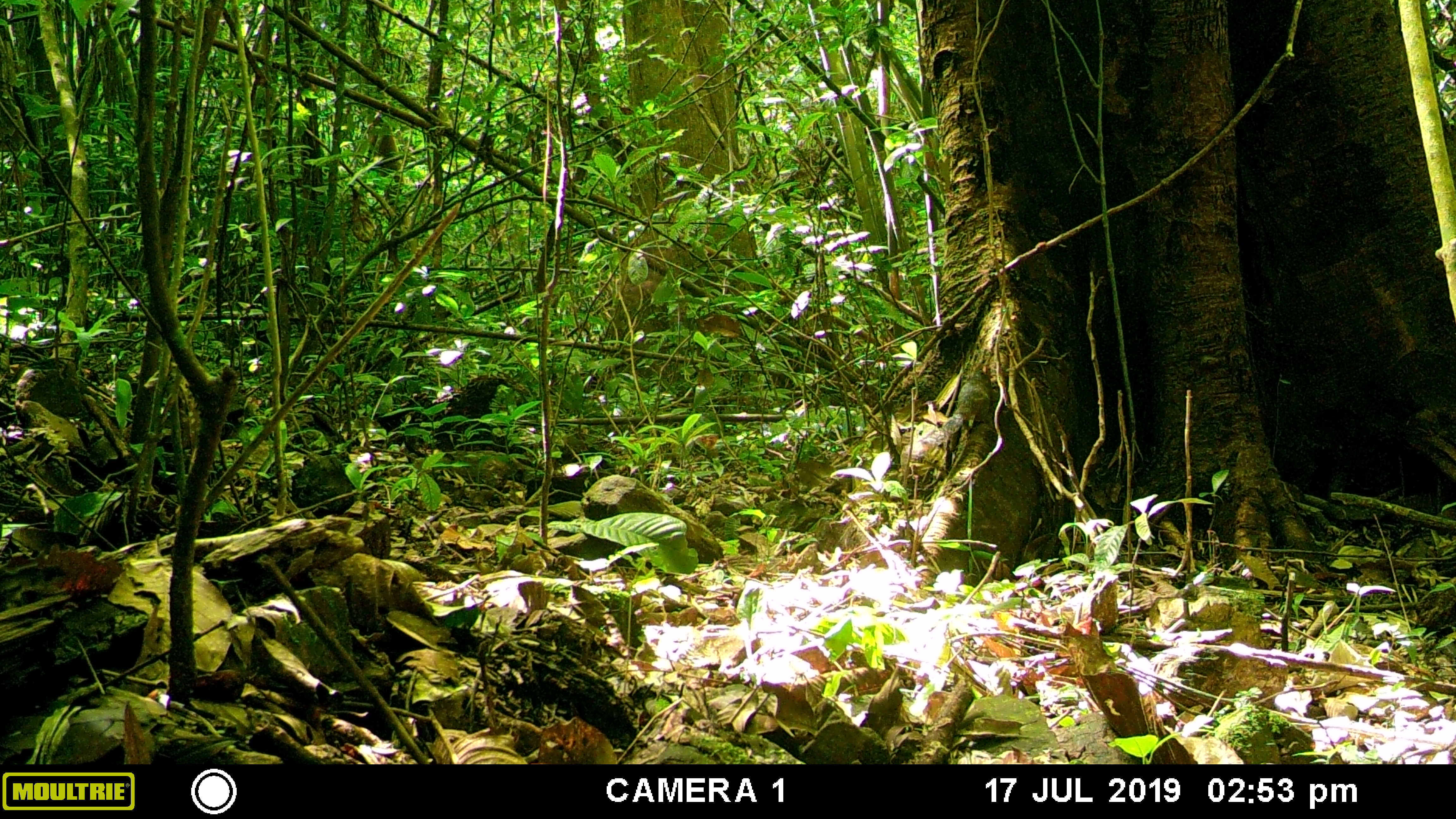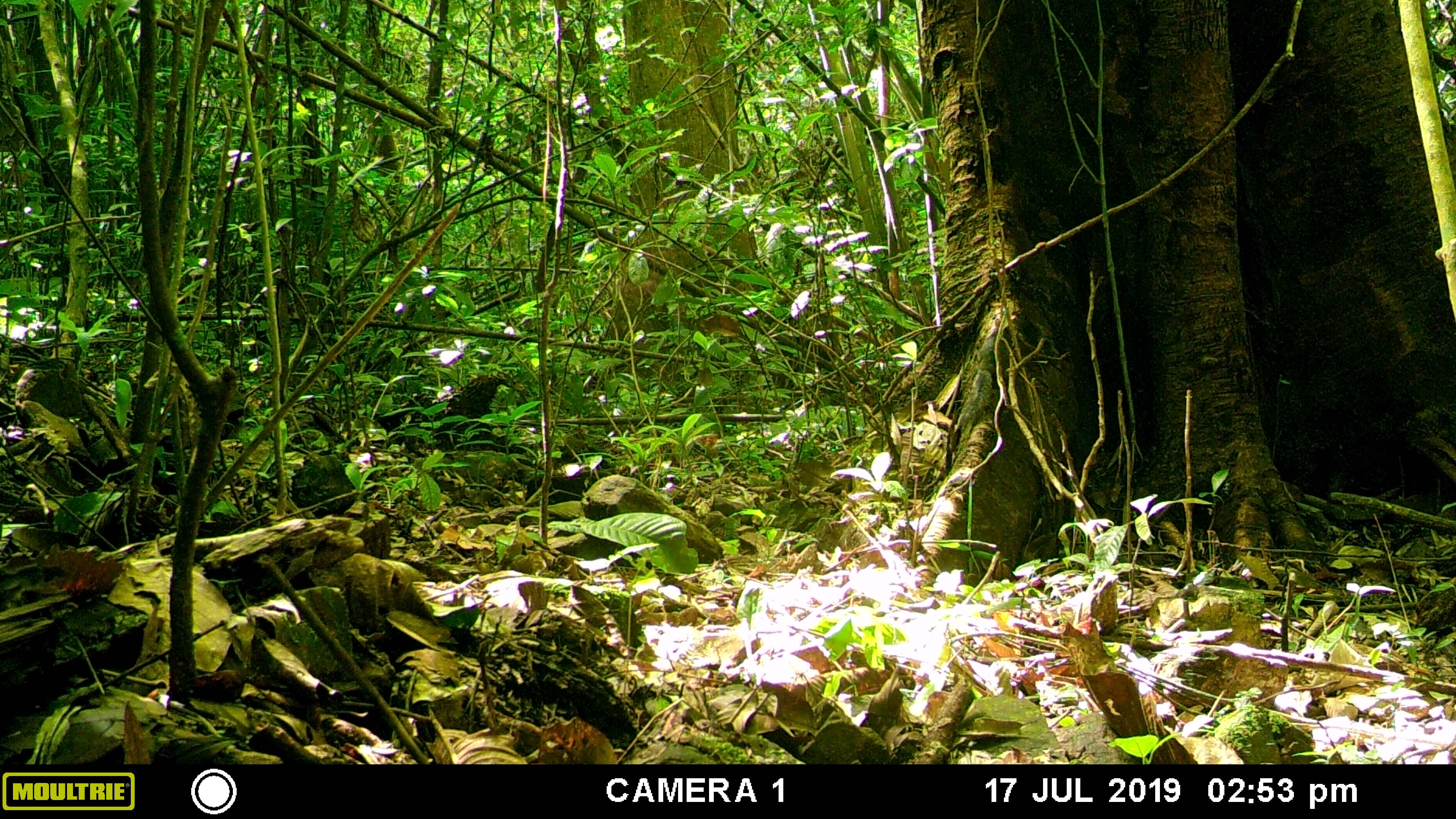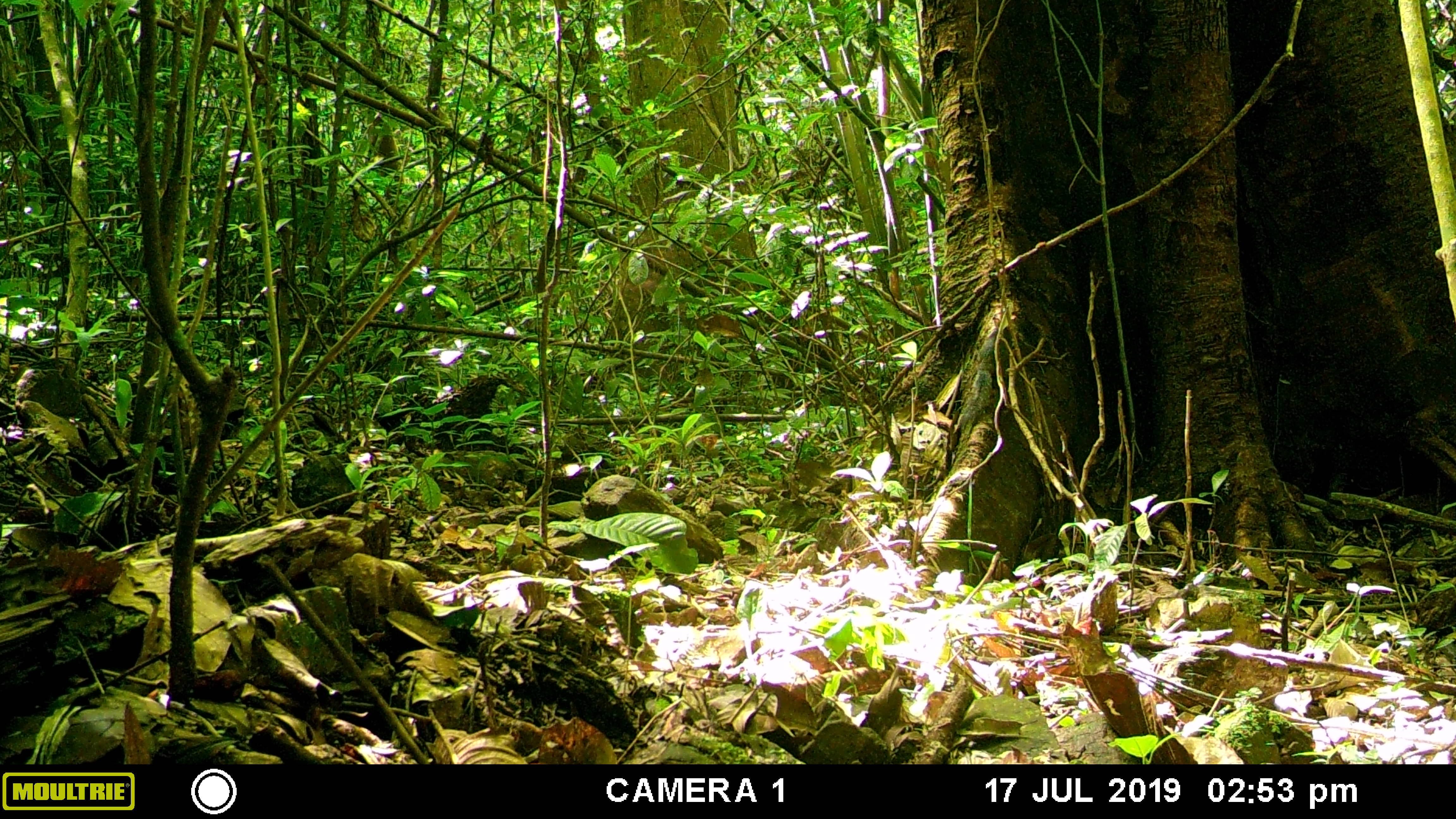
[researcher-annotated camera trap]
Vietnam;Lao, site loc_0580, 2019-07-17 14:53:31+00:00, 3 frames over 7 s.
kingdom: Animalia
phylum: Chordata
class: Mammalia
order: Rodentia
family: Sciuridae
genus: Dremomys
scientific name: Dremomys rufigenis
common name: red-cheeked squirrel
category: red cheeked squirrel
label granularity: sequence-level